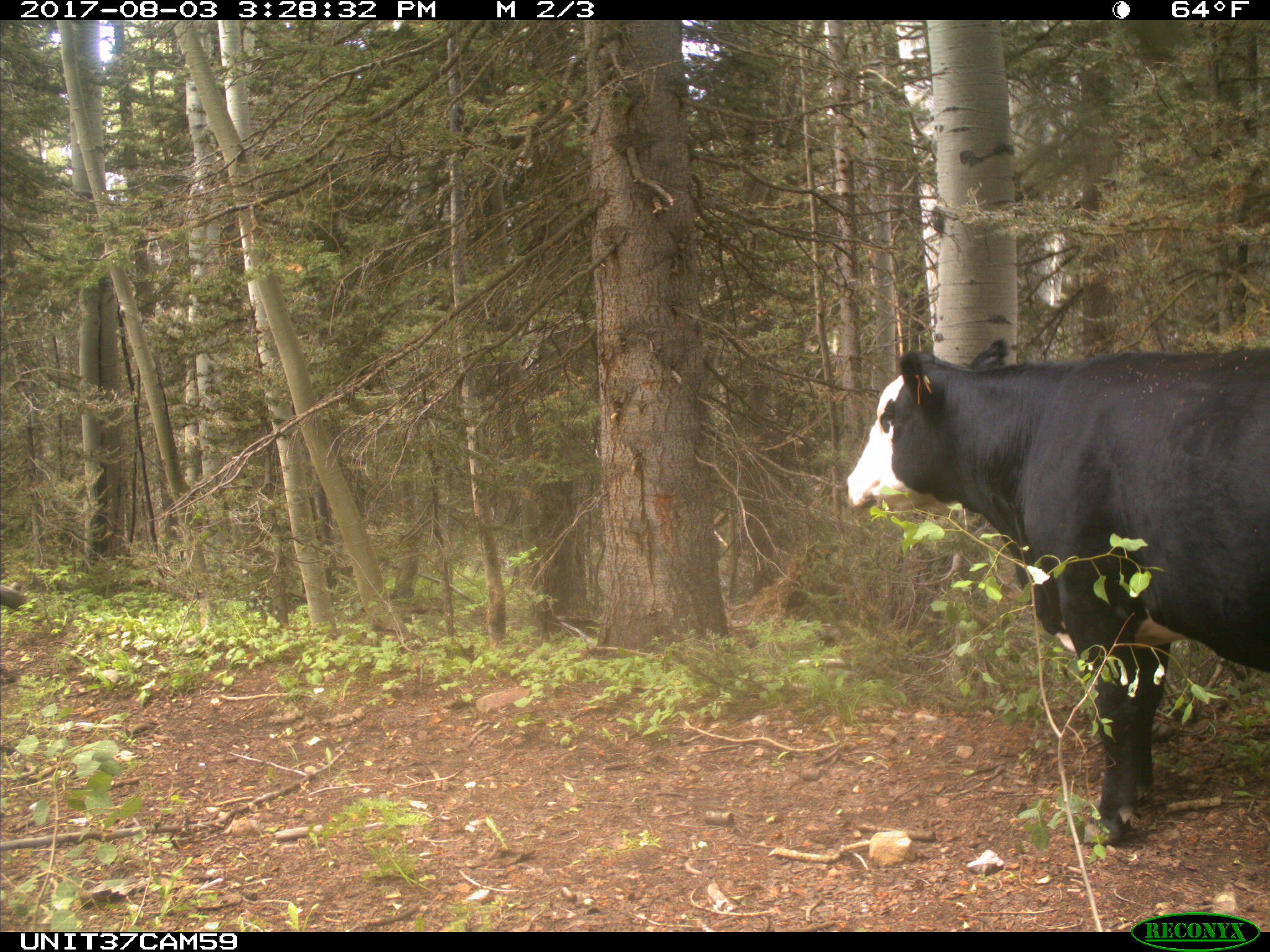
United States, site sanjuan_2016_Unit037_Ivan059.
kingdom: Animalia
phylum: Chordata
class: Mammalia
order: Artiodactyla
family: Bovidae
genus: Bos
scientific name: Bos taurus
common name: domestic cow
Bos taurus (domestic cow).